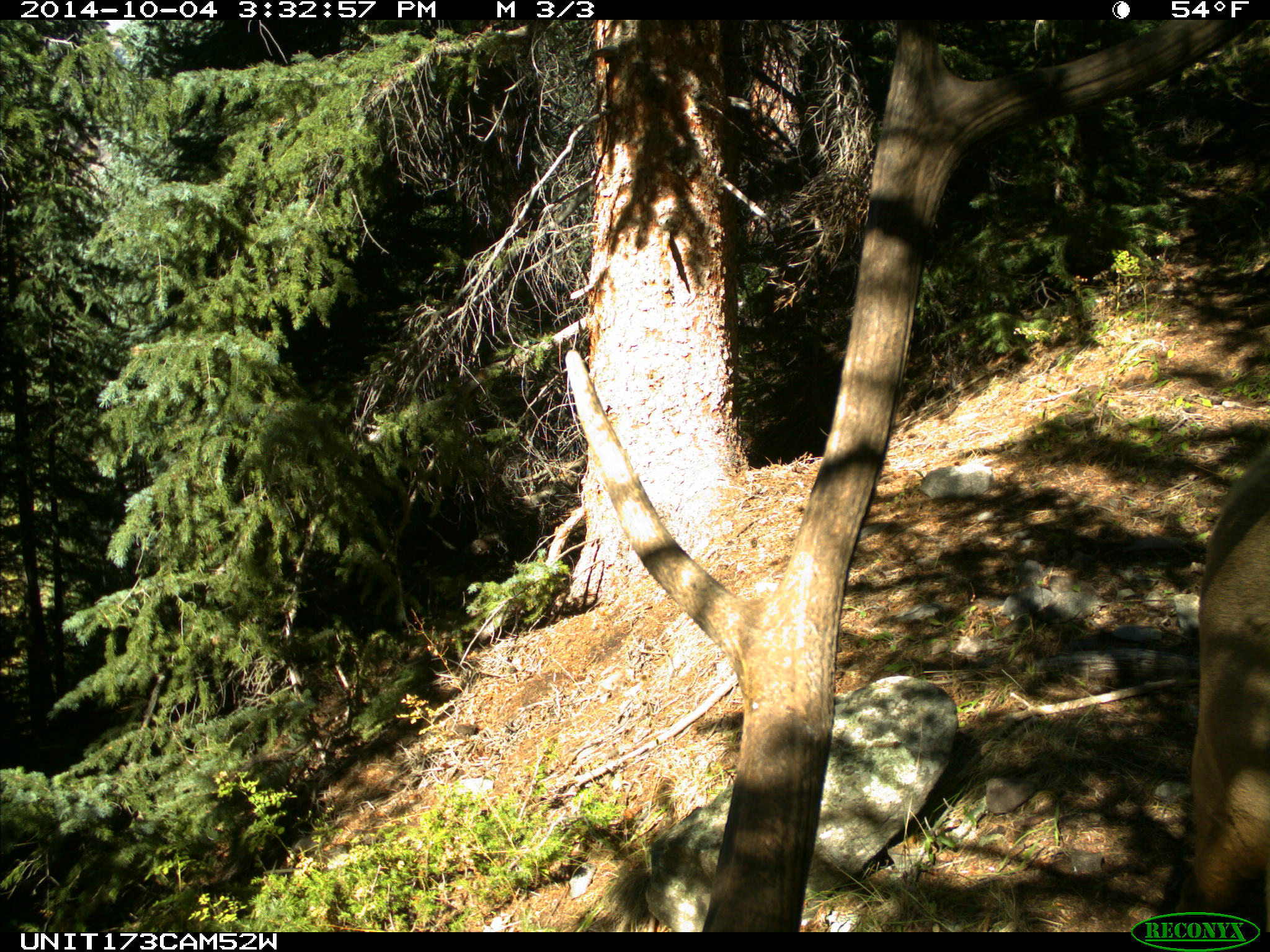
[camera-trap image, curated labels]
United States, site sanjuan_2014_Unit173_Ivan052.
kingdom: Animalia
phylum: Chordata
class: Mammalia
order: Artiodactyla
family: Cervidae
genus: Cervus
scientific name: Cervus elaphus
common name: red deer